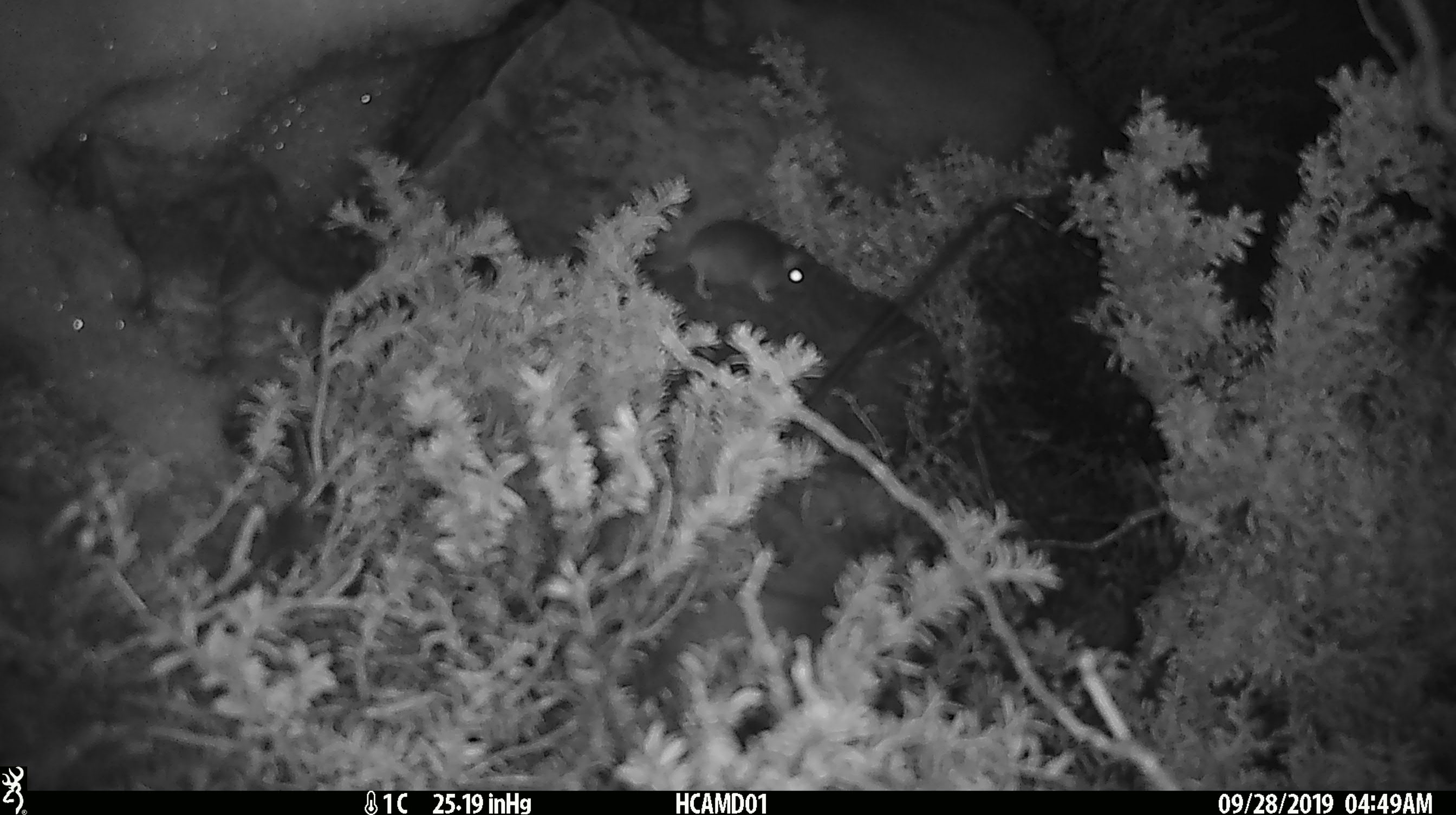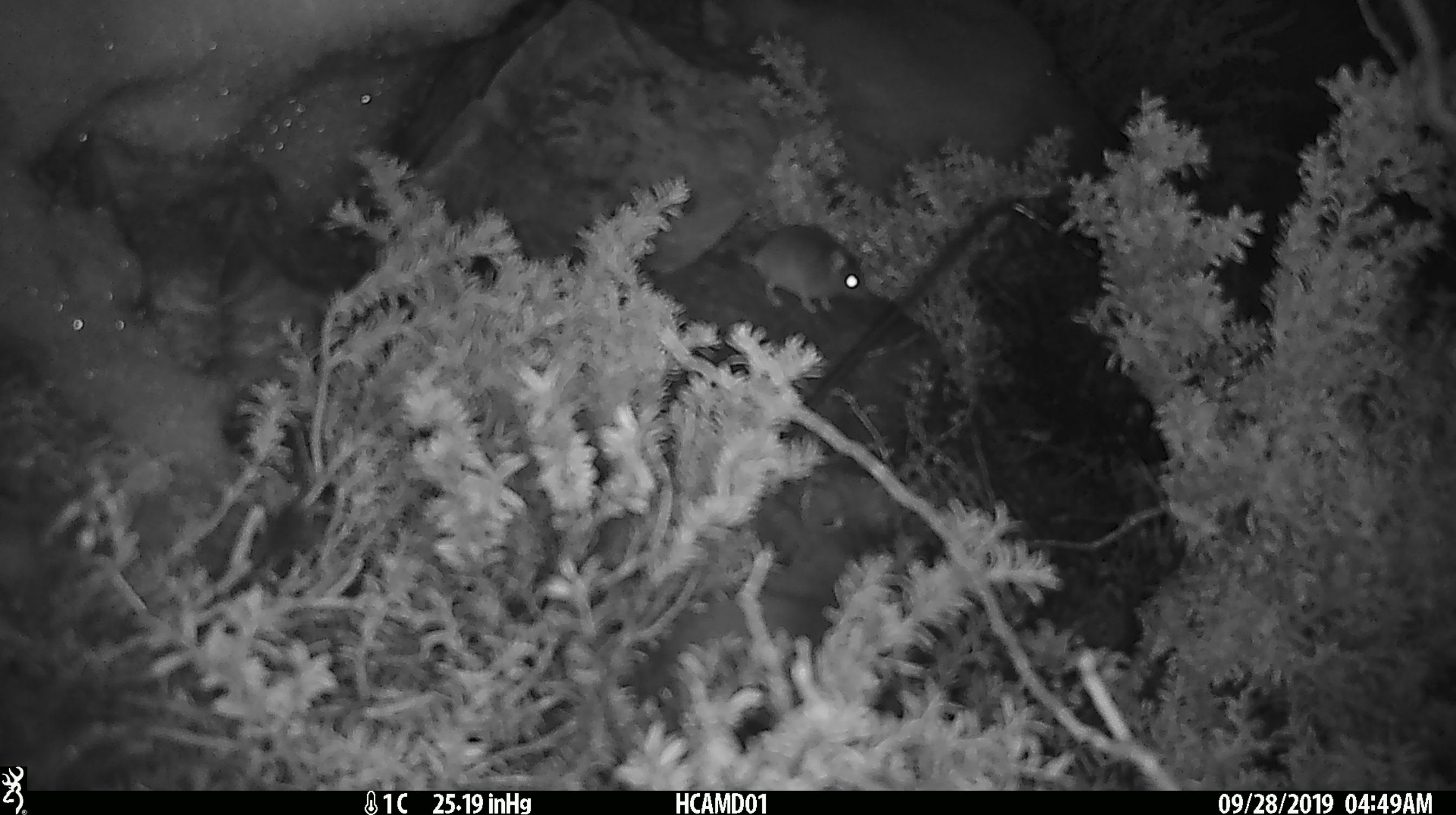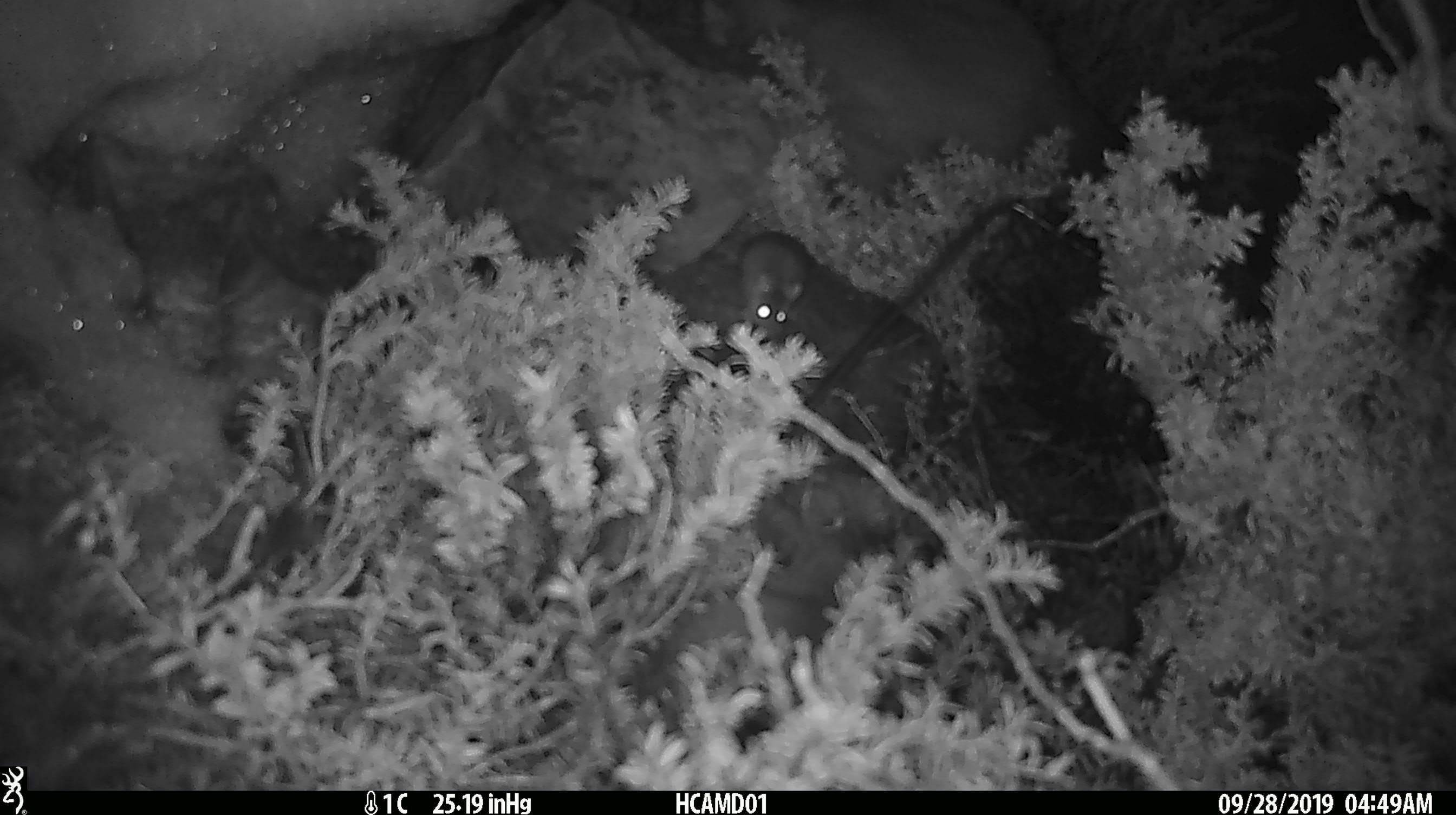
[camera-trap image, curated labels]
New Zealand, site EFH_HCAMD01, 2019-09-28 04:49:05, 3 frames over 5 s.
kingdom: Animalia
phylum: Chordata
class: Mammalia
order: Rodentia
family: Muridae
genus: Mus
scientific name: Mus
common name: mouse